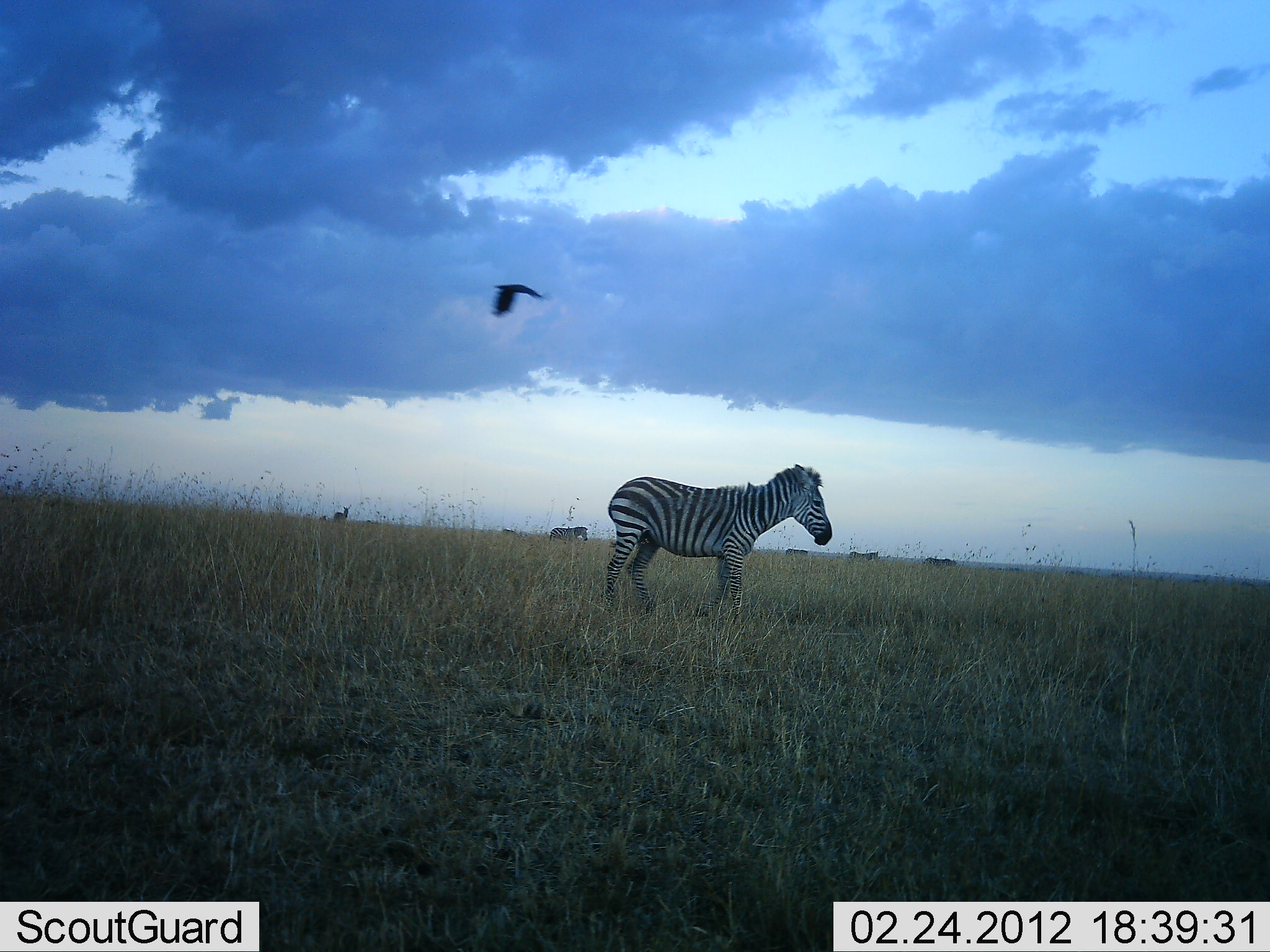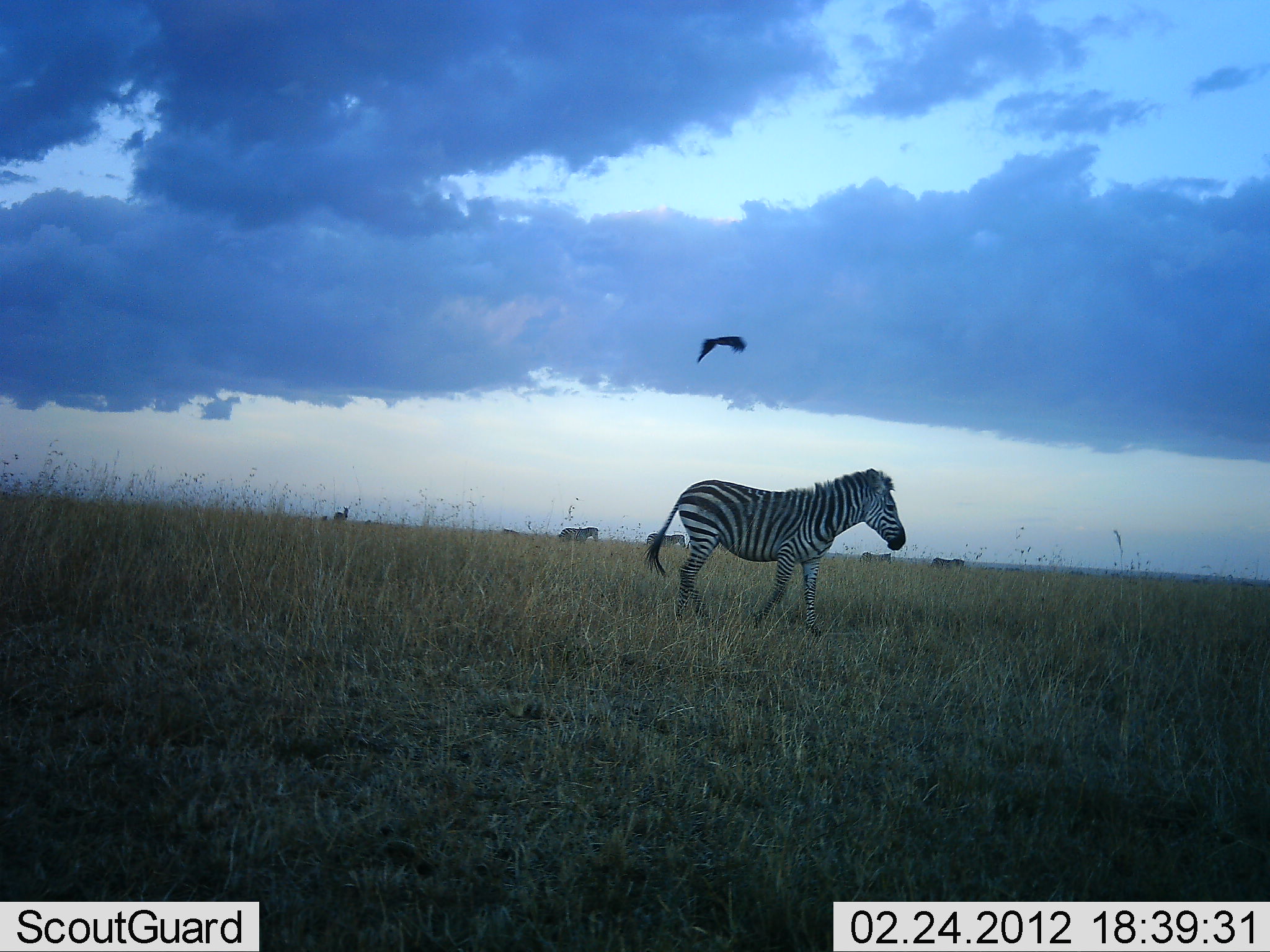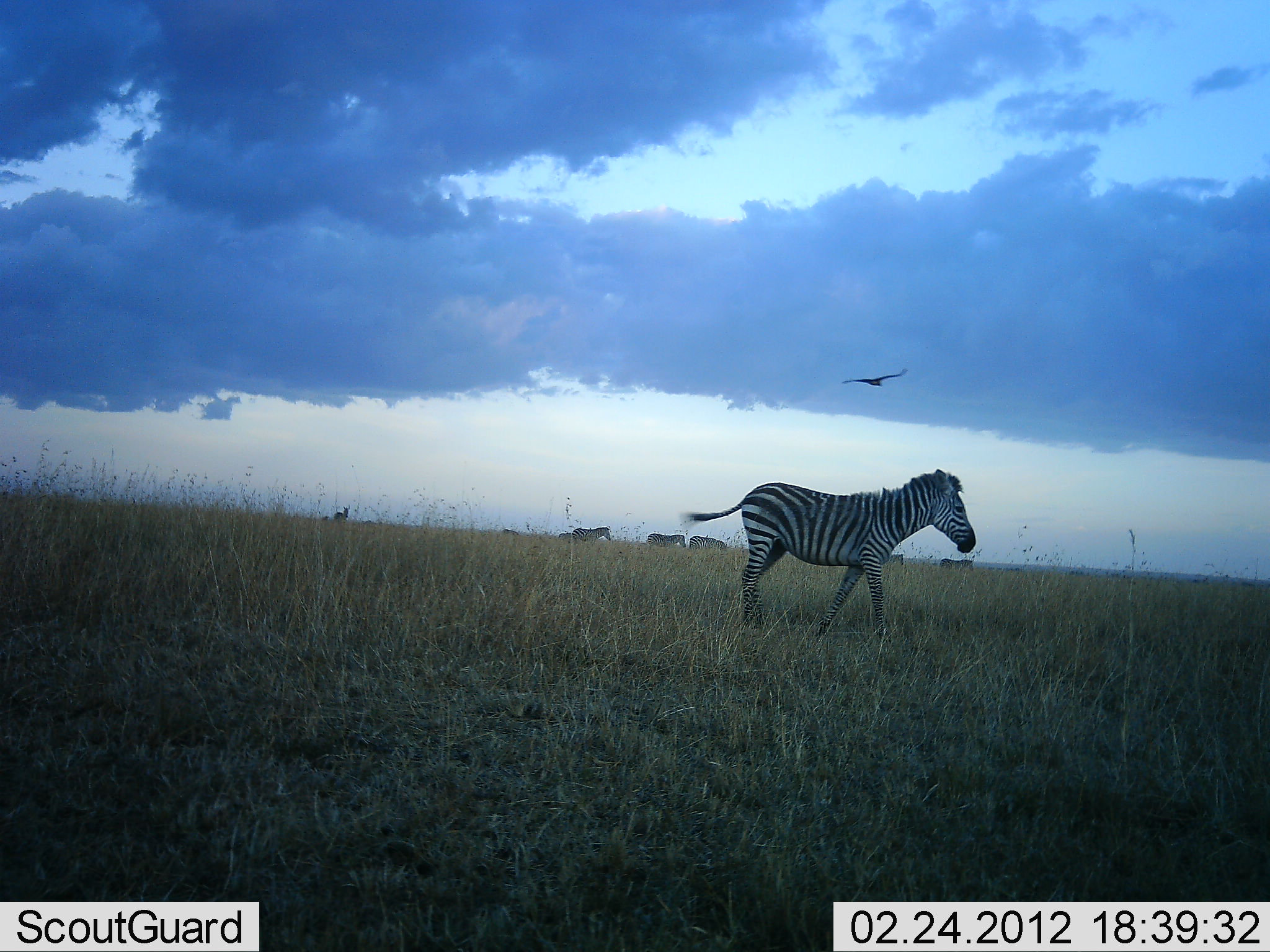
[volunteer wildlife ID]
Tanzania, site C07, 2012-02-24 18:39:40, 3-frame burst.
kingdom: Animalia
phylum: Chordata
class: Aves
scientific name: Aves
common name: bird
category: otherbird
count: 1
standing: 0%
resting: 0%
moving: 100%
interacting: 0%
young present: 0%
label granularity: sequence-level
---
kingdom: Animalia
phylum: Chordata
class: Mammalia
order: Perissodactyla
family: Equidae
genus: Equus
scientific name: Equus quagga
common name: plains zebra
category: zebra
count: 6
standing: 35%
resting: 0%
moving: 100%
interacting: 0%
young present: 0%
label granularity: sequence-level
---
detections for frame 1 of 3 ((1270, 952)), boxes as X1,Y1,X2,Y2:
animal: 603,462,834,633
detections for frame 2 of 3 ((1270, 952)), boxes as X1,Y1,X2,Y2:
animal: 639,467,907,639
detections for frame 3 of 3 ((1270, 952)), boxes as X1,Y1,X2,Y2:
animal: 689,468,977,643